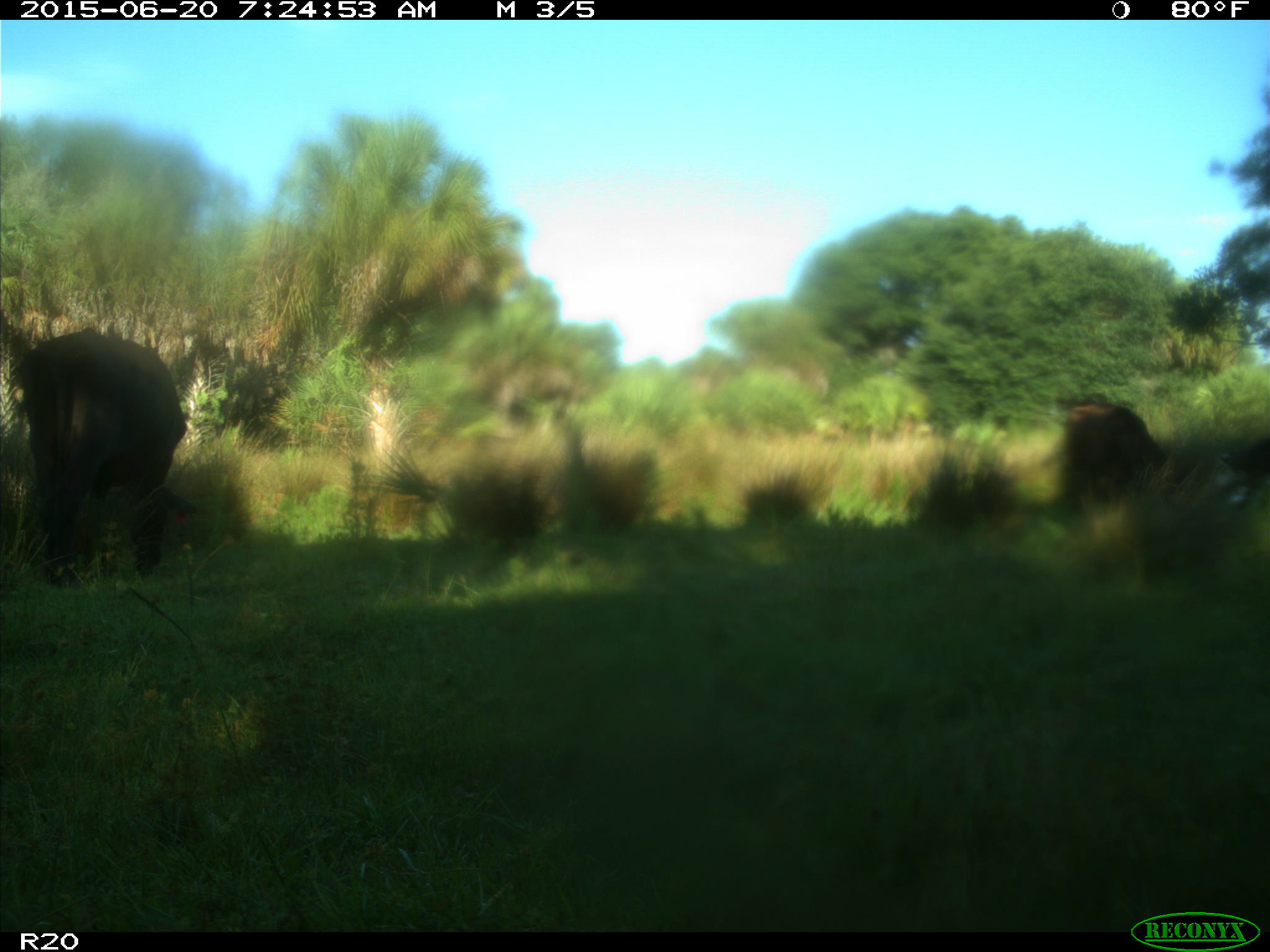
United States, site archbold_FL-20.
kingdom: Animalia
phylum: Chordata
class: Mammalia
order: Artiodactyla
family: Bovidae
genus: Bos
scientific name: Bos taurus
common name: domestic cow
Bos taurus (domestic cow).